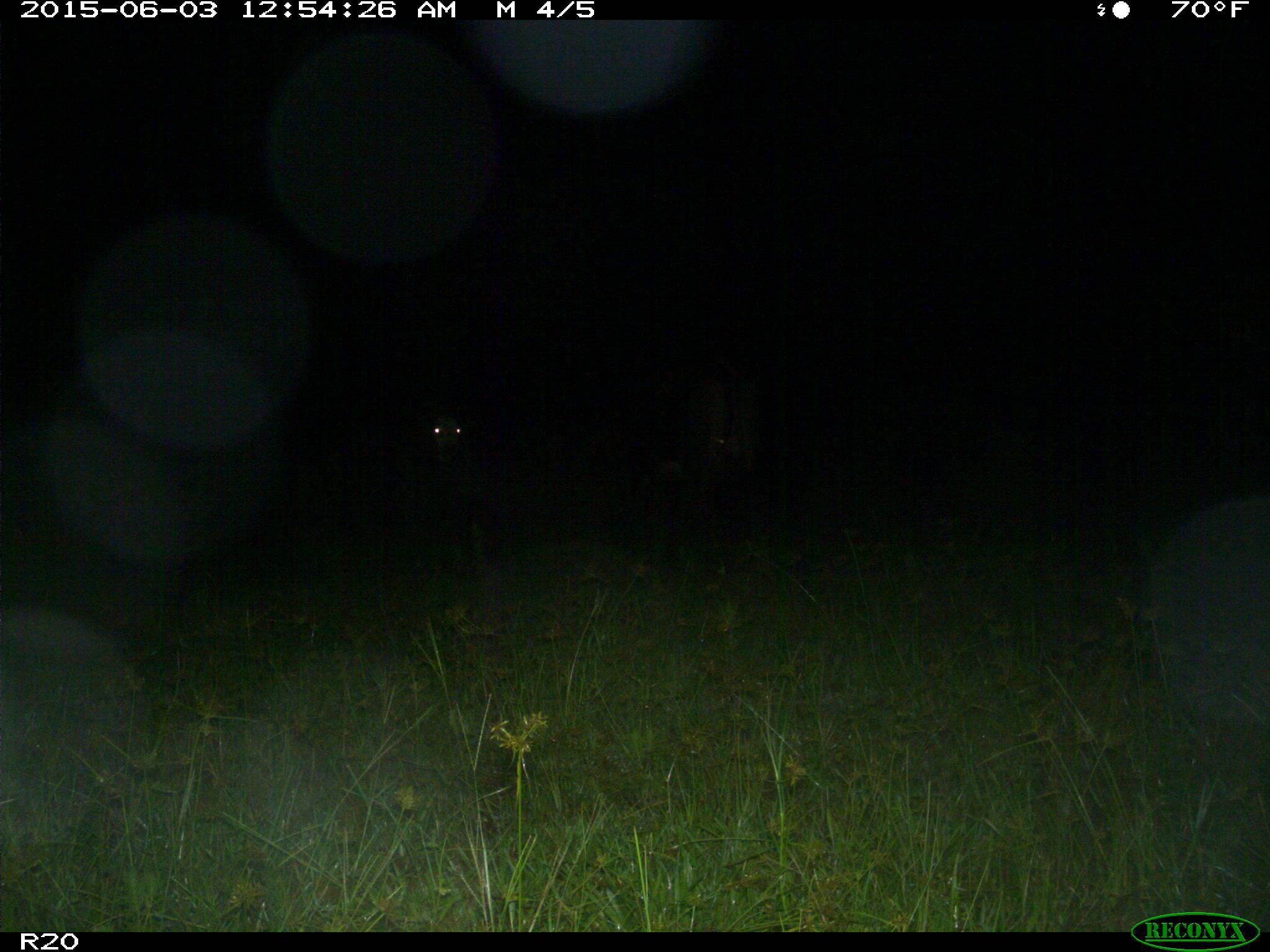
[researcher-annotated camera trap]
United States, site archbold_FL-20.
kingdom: Animalia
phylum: Chordata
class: Mammalia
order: Artiodactyla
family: Bovidae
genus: Bos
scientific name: Bos taurus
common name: domestic cow